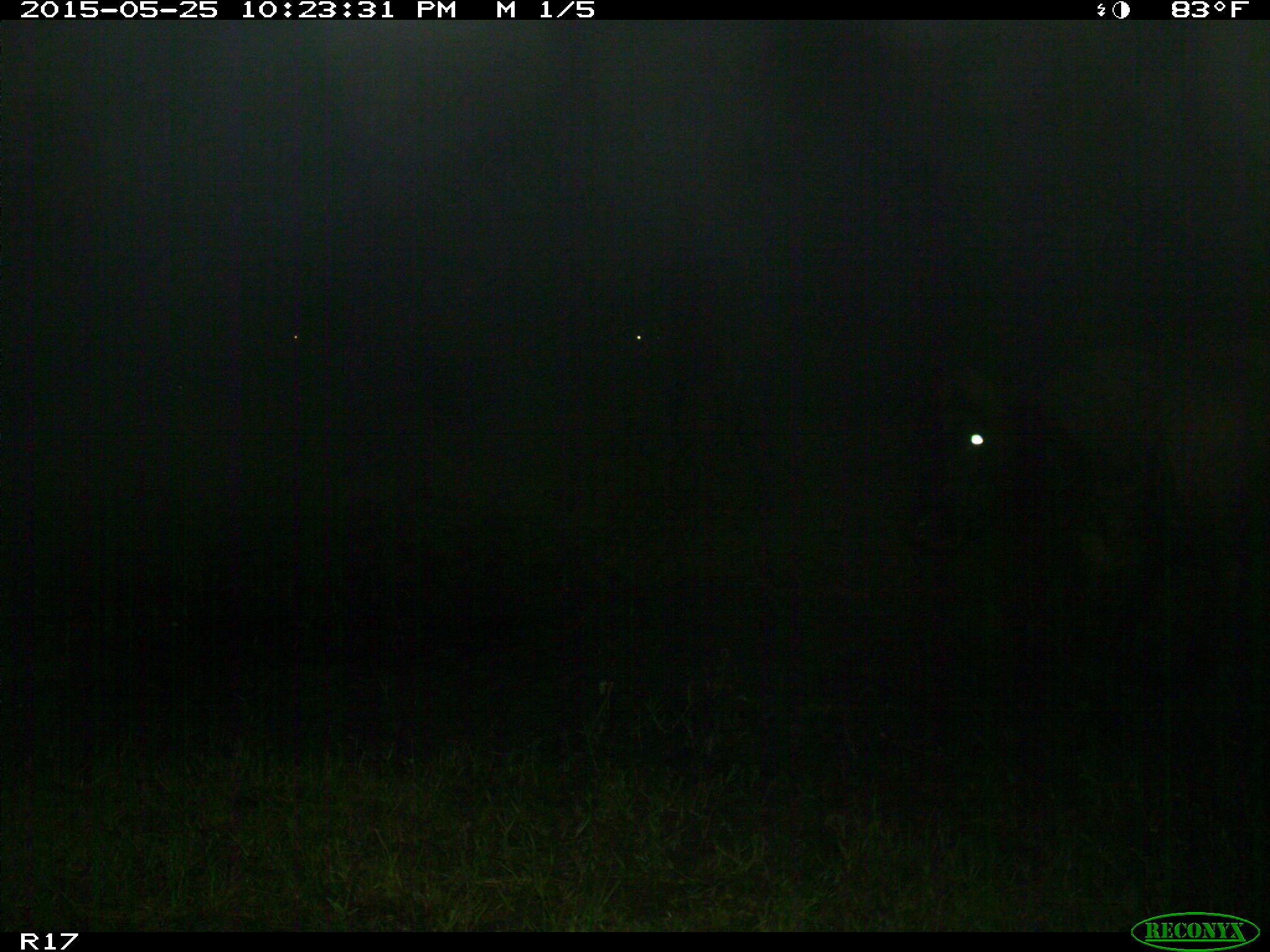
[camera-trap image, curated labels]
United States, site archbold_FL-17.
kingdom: Animalia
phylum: Chordata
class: Mammalia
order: Artiodactyla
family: Bovidae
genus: Bos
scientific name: Bos taurus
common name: domestic cow